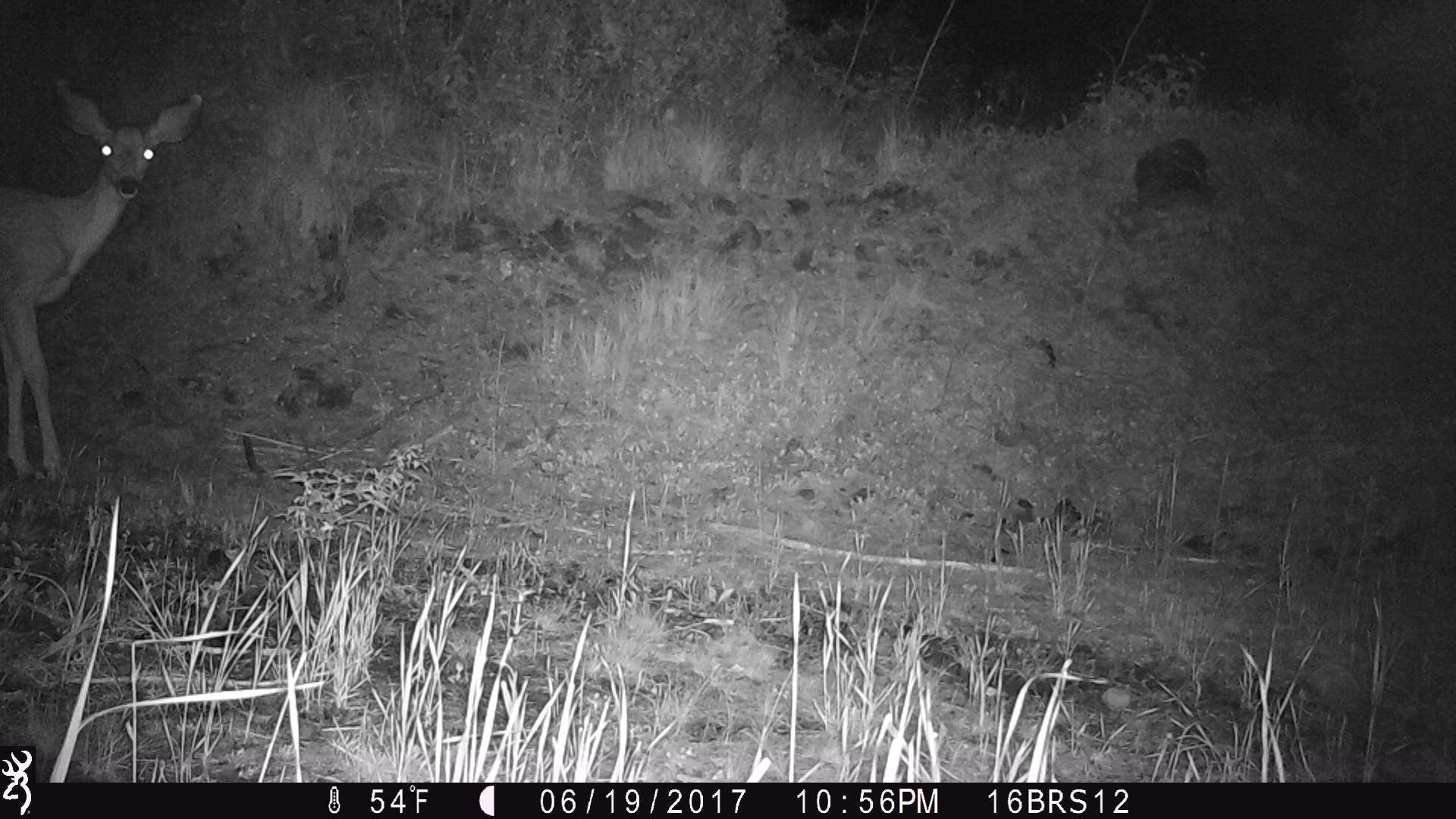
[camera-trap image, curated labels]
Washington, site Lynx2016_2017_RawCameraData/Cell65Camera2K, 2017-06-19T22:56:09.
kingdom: Animalia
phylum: Chordata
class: Mammalia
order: Artiodactyla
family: Cervidae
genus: Odocoileus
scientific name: Odocoileus hemionus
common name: mule deer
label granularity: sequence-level